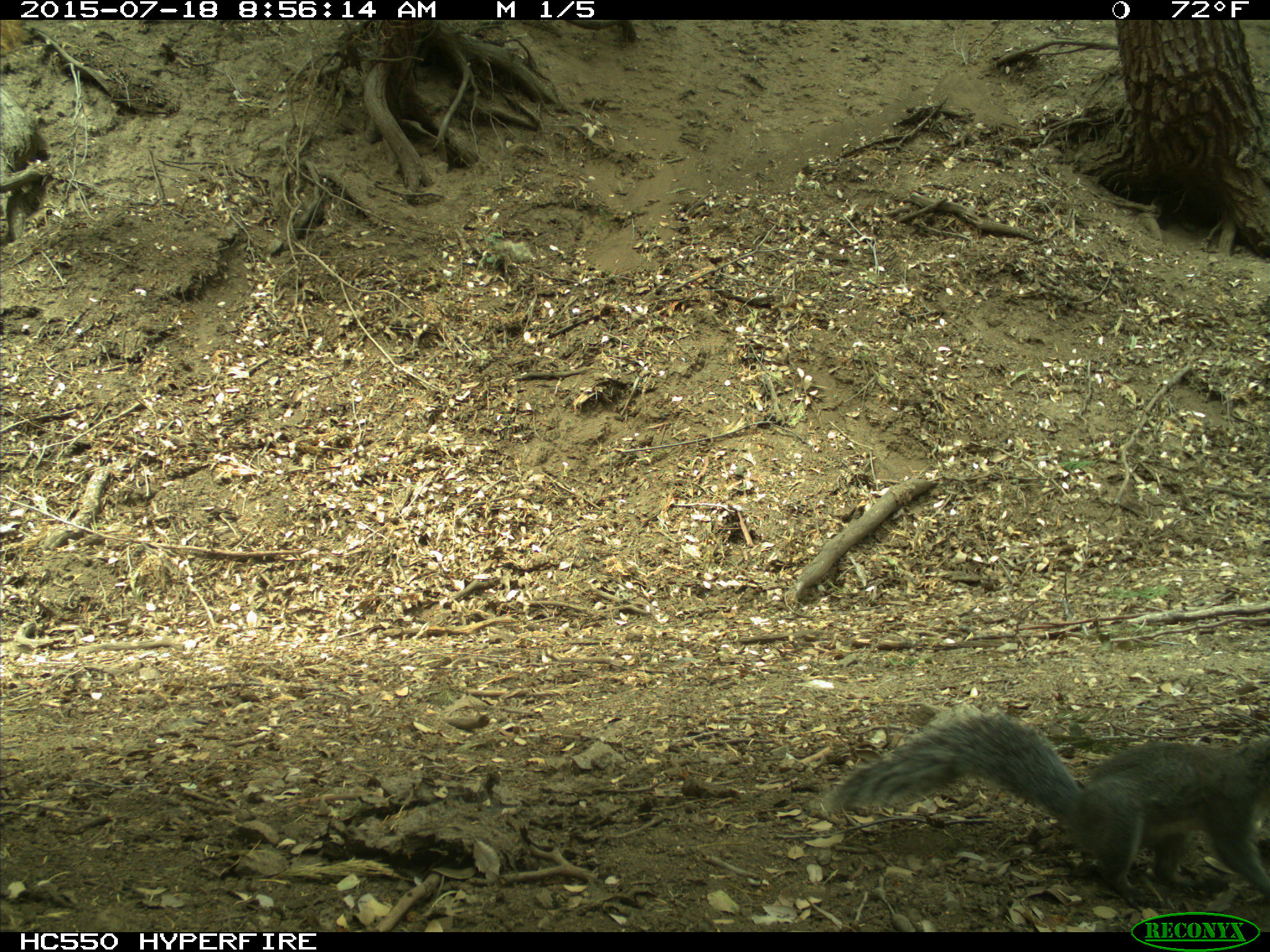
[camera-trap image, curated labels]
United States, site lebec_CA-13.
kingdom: Animalia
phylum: Chordata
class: Mammalia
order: Rodentia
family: Sciuridae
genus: Sciurus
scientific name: Sciurus carolinensis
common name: eastern gray squirrel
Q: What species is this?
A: Sciurus carolinensis (eastern gray squirrel).